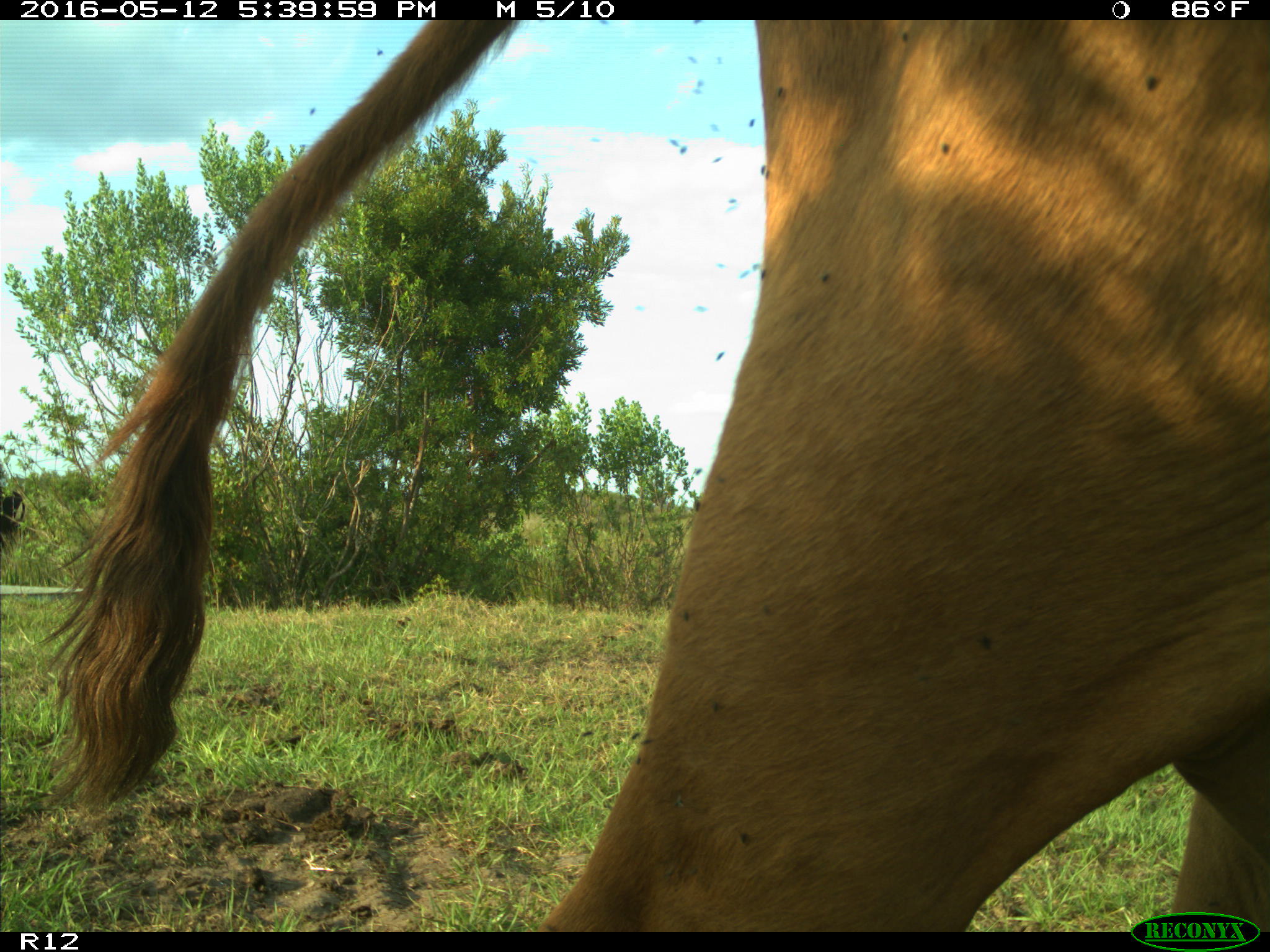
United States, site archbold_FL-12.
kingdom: Animalia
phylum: Chordata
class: Mammalia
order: Artiodactyla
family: Bovidae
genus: Bos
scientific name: Bos taurus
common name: domestic cow